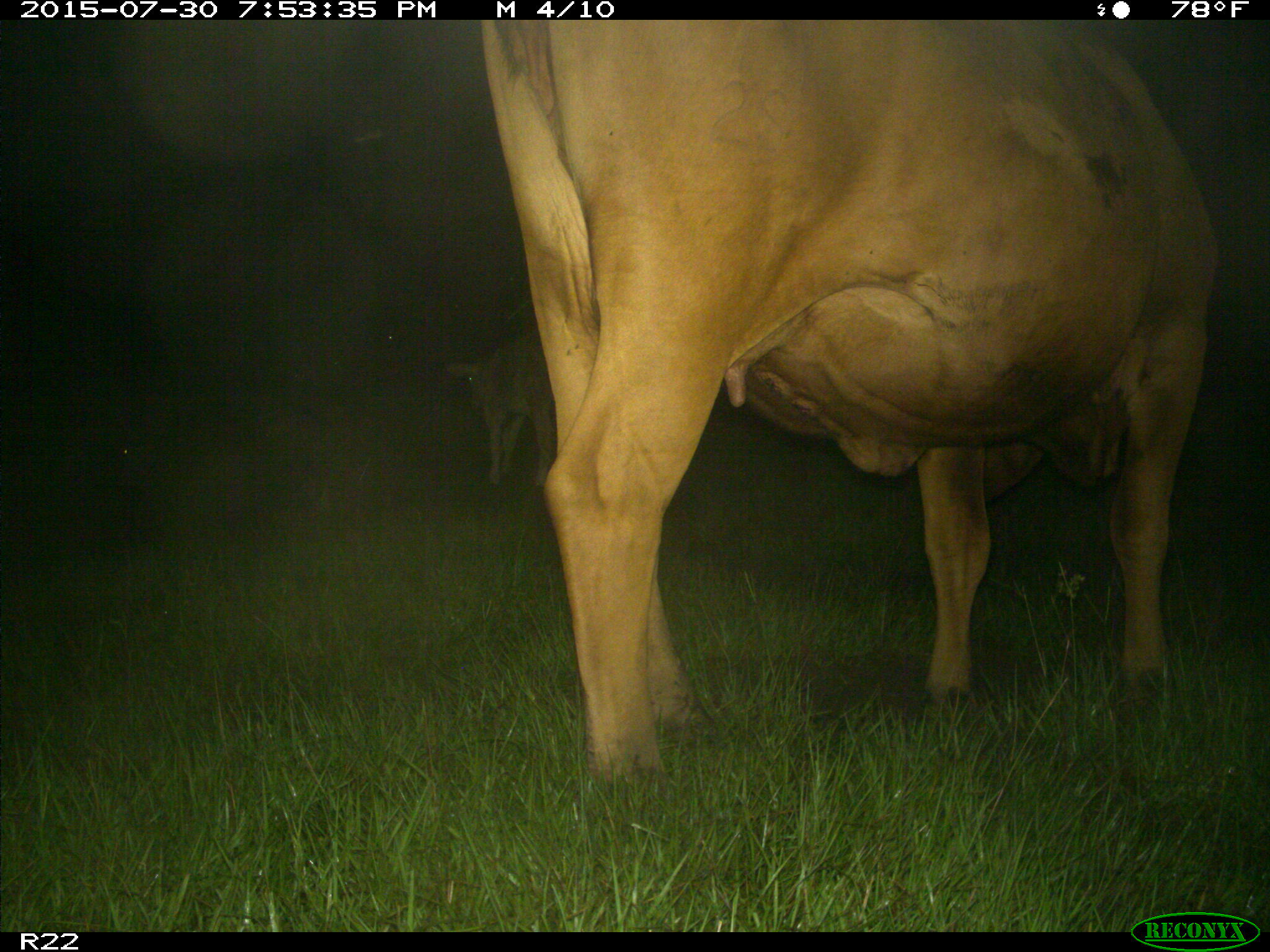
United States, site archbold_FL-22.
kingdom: Animalia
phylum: Chordata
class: Mammalia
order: Artiodactyla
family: Bovidae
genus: Bos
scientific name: Bos taurus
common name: domestic cow